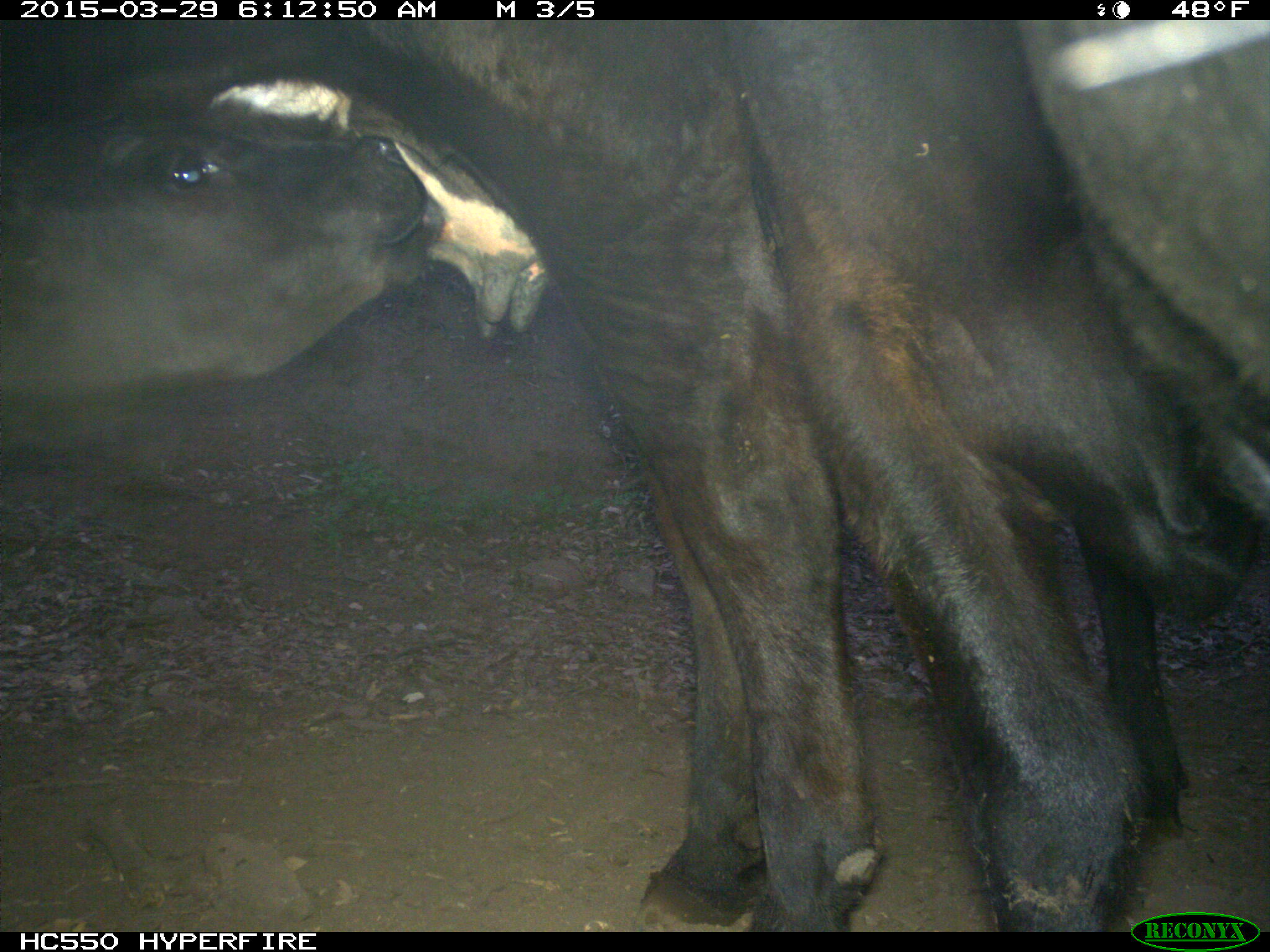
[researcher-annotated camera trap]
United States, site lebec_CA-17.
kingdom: Animalia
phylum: Chordata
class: Mammalia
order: Artiodactyla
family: Bovidae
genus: Bos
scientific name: Bos taurus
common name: domestic cow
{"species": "Bos taurus (domestic cow)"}